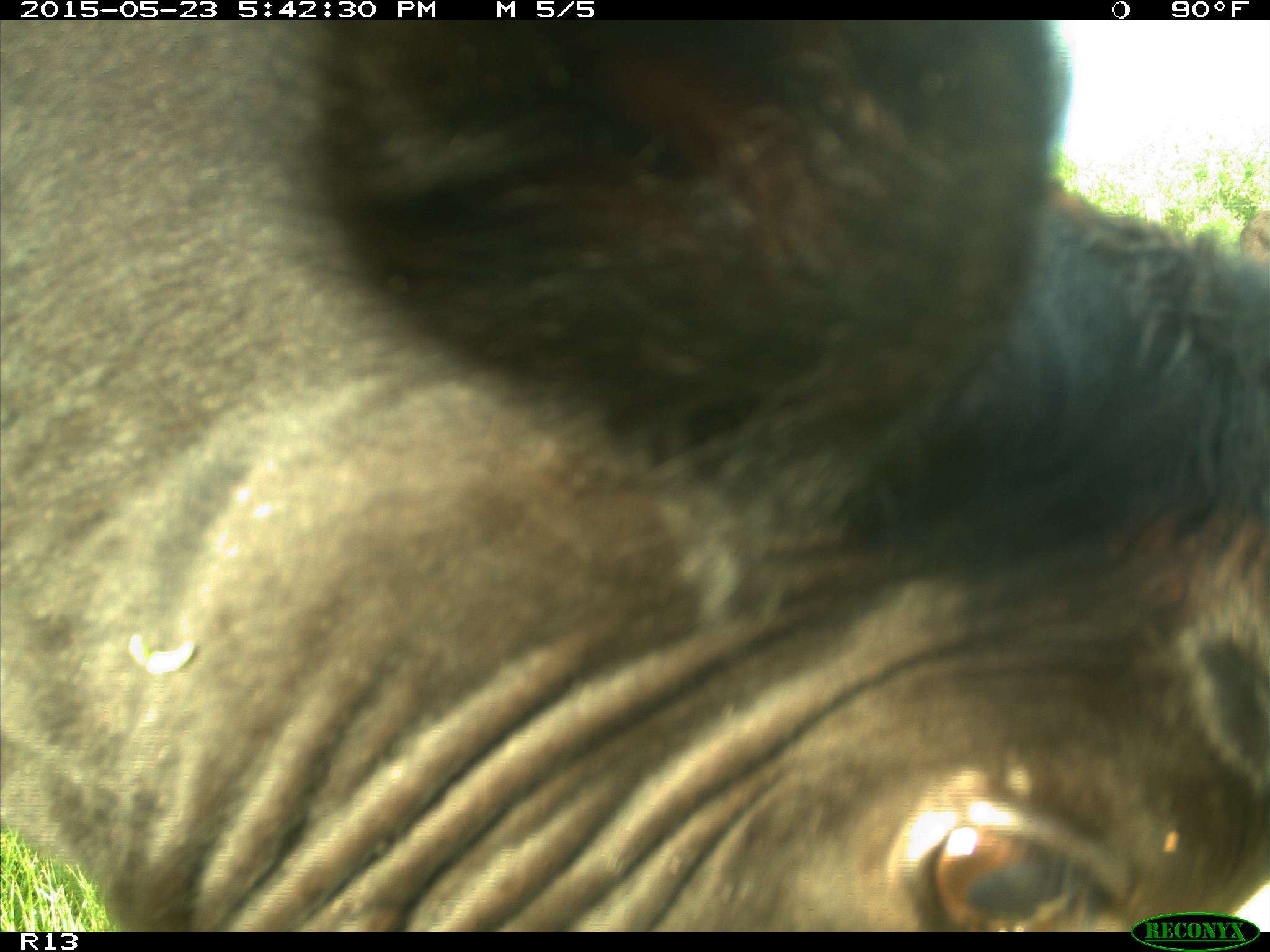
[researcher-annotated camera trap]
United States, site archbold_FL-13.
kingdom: Animalia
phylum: Chordata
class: Mammalia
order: Artiodactyla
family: Bovidae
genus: Bos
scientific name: Bos taurus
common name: domestic cow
Bos taurus (domestic cow).